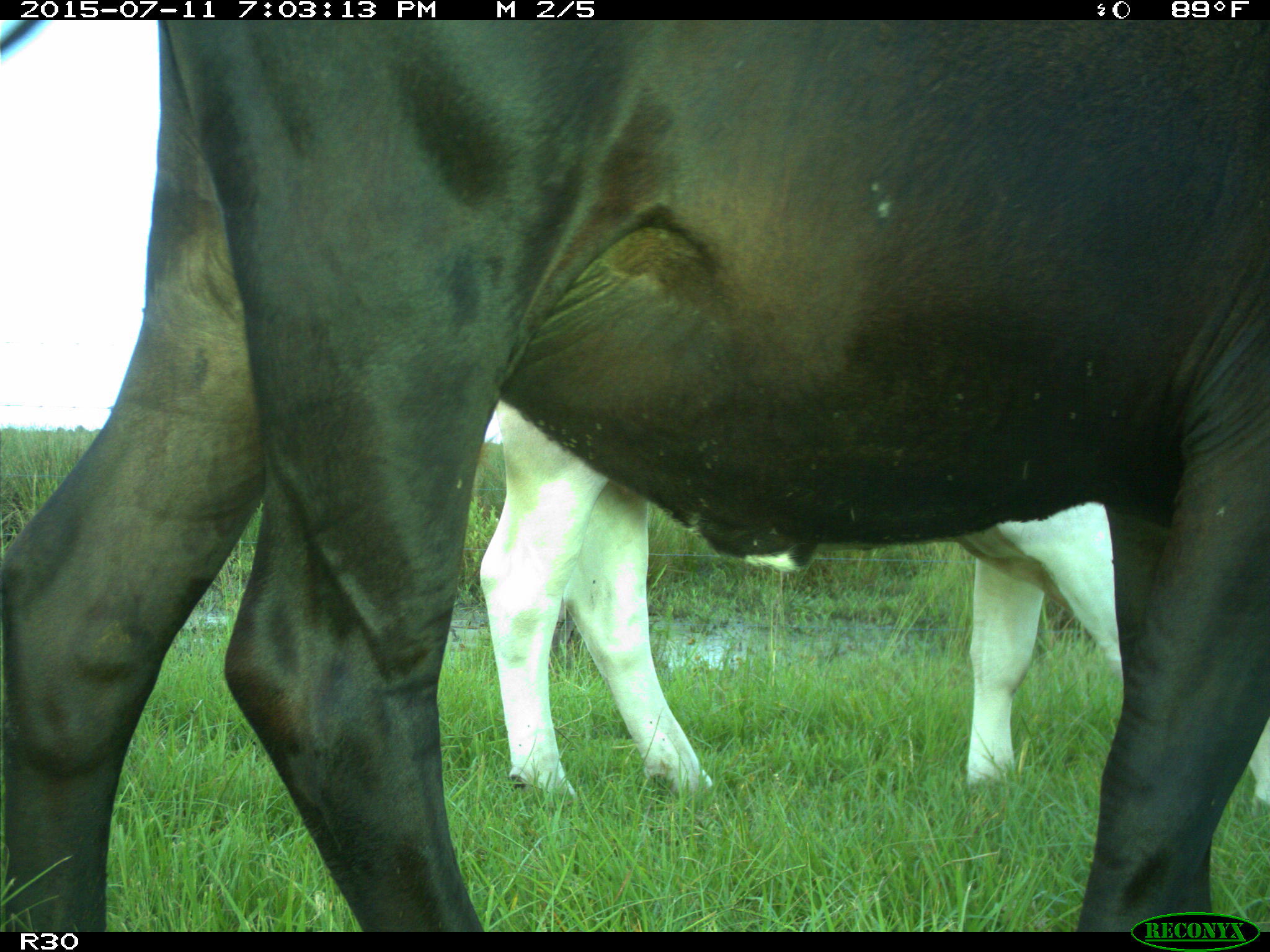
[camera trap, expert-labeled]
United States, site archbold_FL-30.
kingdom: Animalia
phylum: Chordata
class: Mammalia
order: Artiodactyla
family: Bovidae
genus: Bos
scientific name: Bos taurus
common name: domestic cow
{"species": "Bos taurus (domestic cow)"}